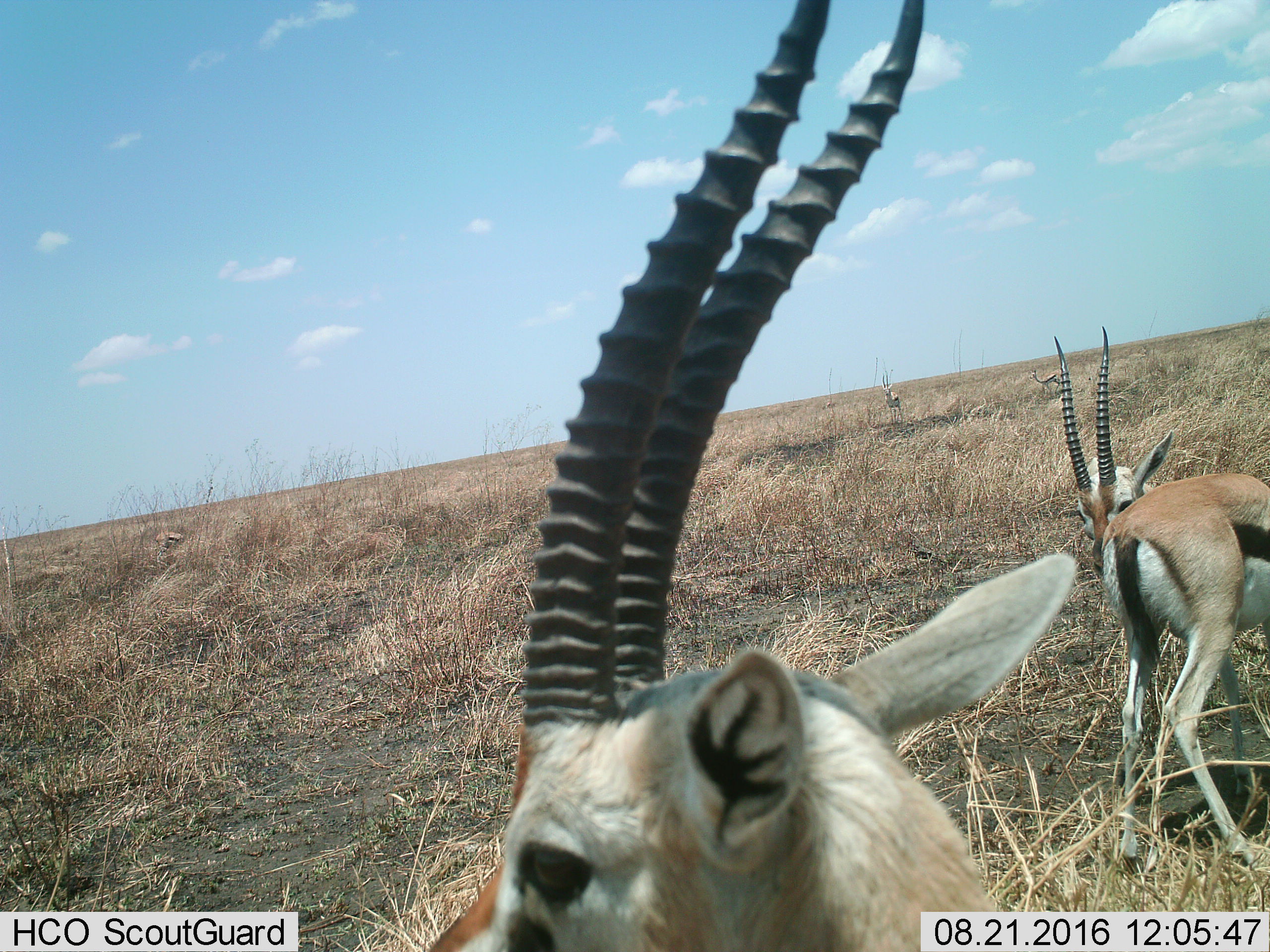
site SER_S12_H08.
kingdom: Animalia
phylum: Chordata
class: Mammalia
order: Artiodactyla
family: Bovidae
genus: Eudorcas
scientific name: Eudorcas thomsonii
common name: thomson's gazelle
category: gazellethomsons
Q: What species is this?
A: Gazellethomsons (thomson's gazelle) (Eudorcas thomsonii).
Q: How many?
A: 5.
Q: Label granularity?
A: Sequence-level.